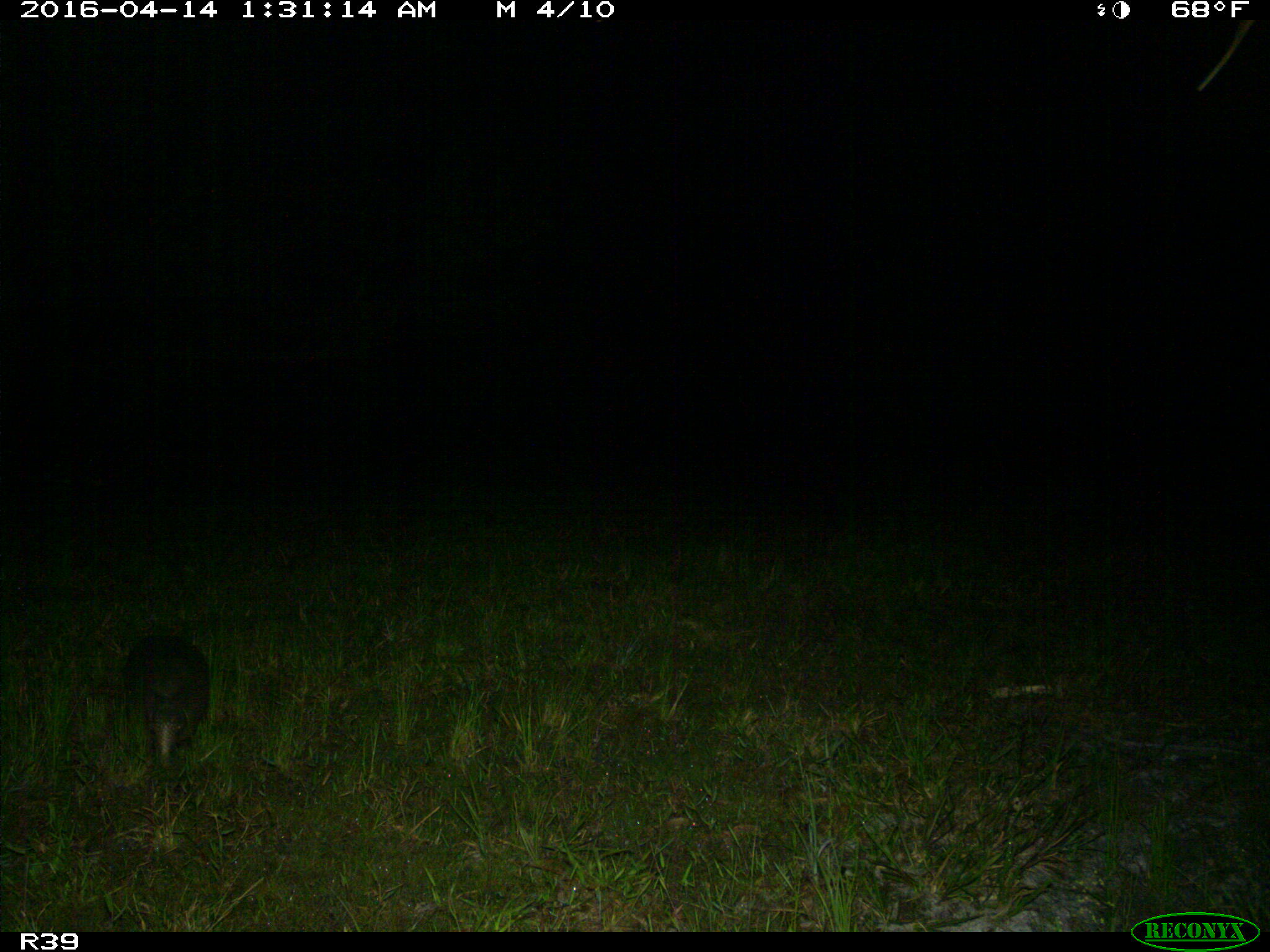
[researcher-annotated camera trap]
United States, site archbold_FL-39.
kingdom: Animalia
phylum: Chordata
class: Mammalia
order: Cingulata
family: Dasypodidae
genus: Dasypus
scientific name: Dasypus novemcinctus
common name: nine-banded armadillo